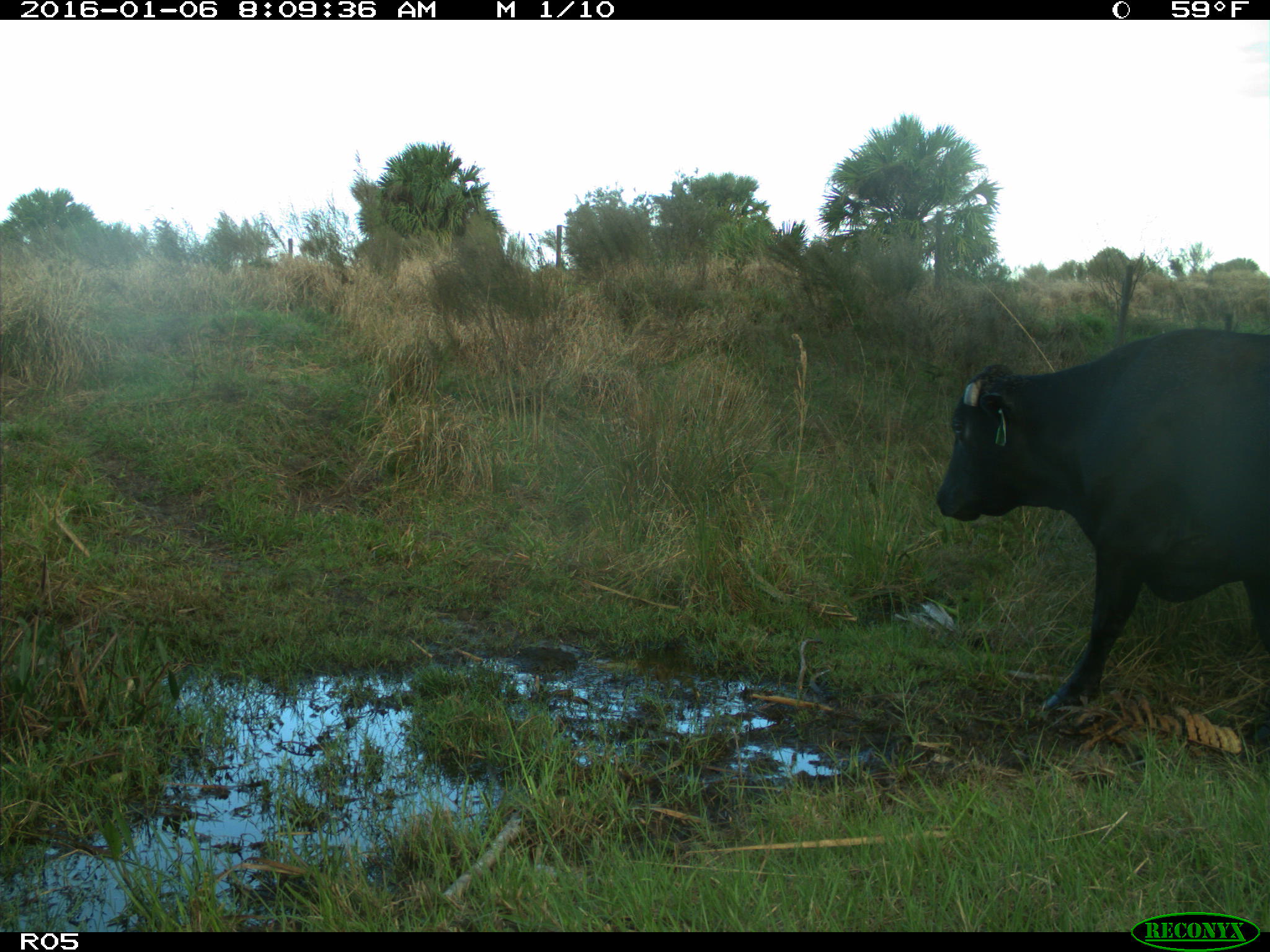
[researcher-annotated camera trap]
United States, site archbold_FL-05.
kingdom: Animalia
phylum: Chordata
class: Mammalia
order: Artiodactyla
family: Bovidae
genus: Bos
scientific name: Bos taurus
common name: domestic cow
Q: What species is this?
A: Bos taurus (domestic cow).